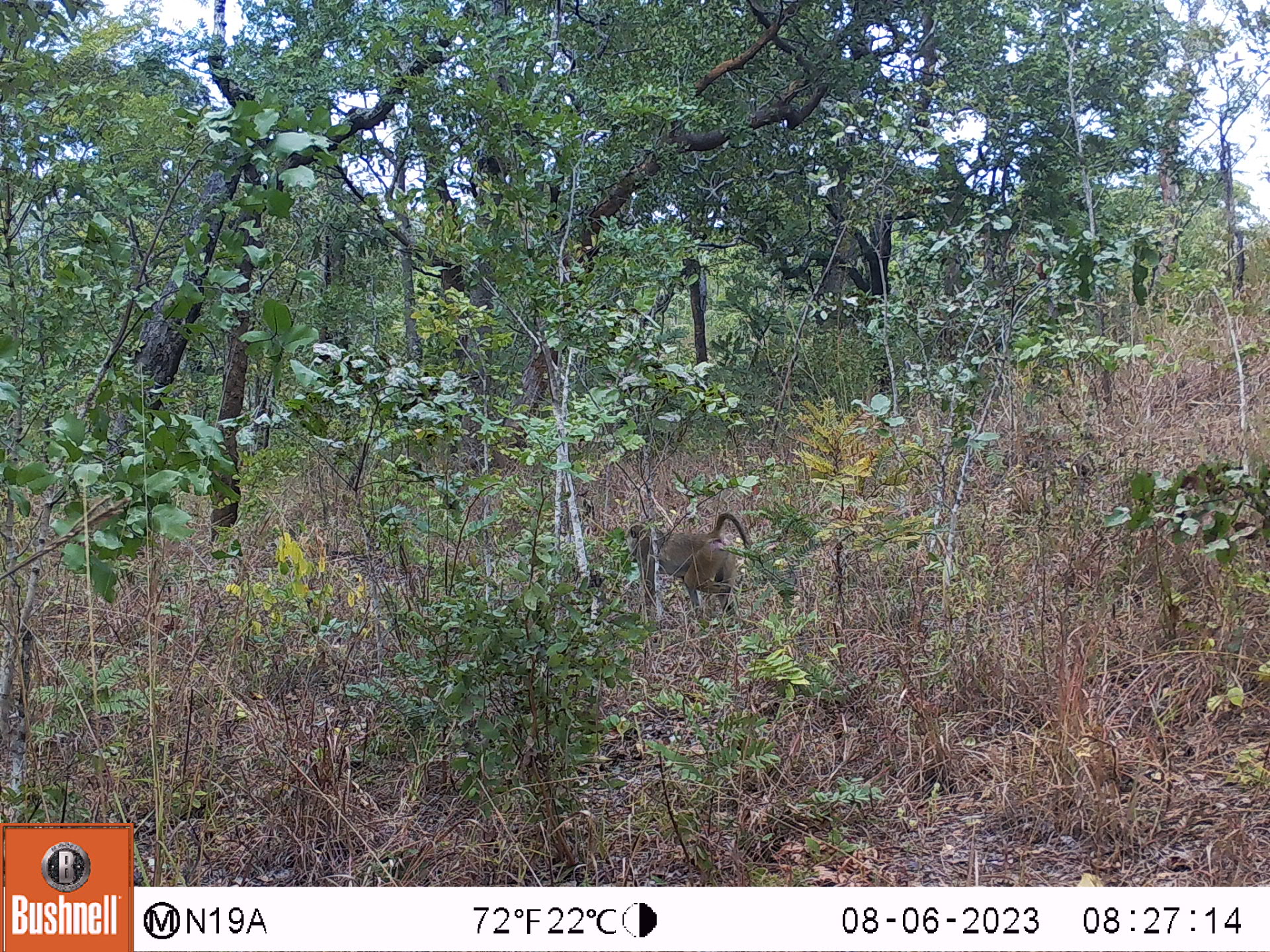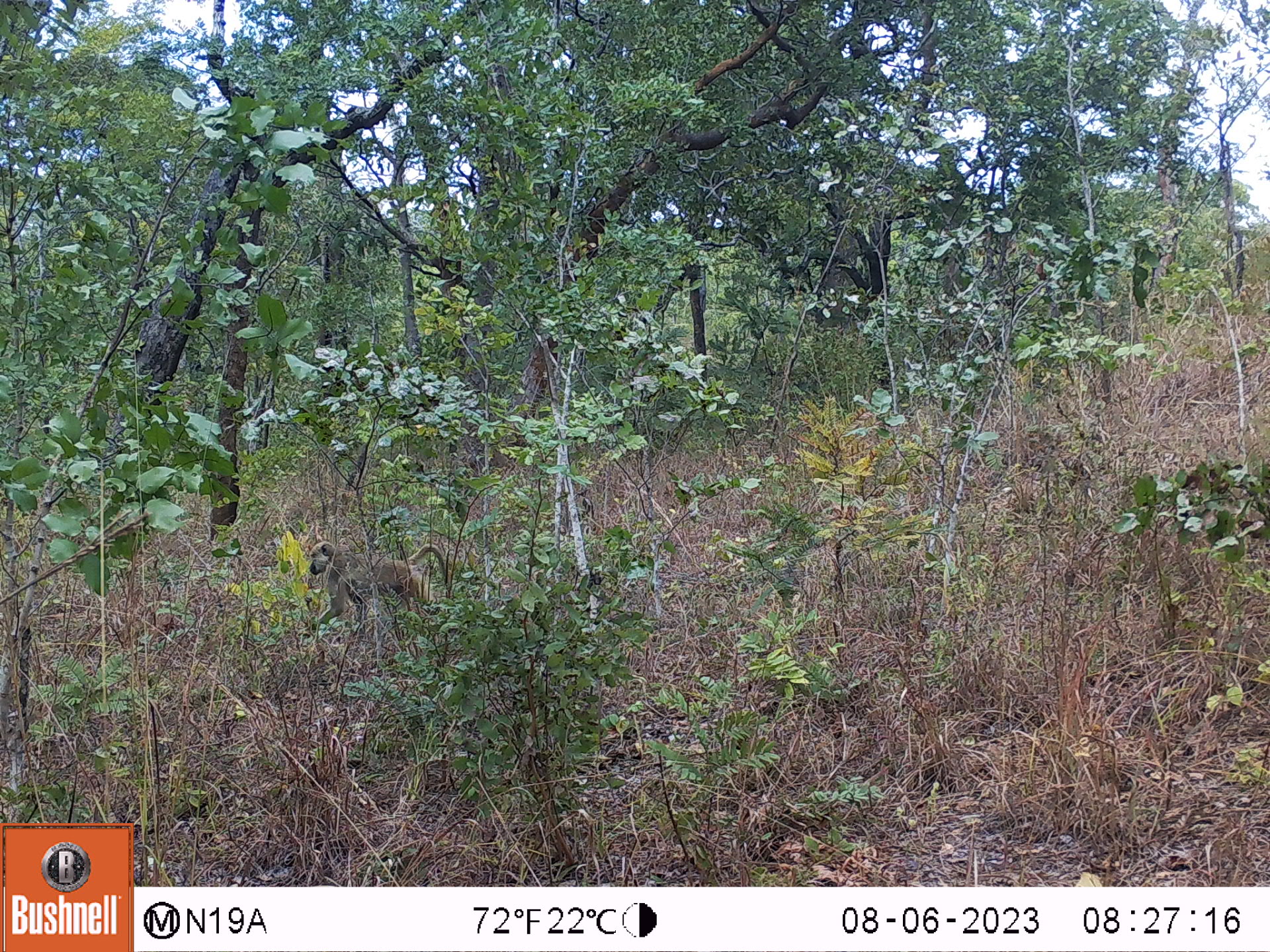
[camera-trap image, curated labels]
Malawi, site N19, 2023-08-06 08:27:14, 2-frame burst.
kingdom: Animalia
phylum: Chordata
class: Mammalia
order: Primates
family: Cercopithecidae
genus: Papio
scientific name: Papio cynocephalus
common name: yellow baboon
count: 1